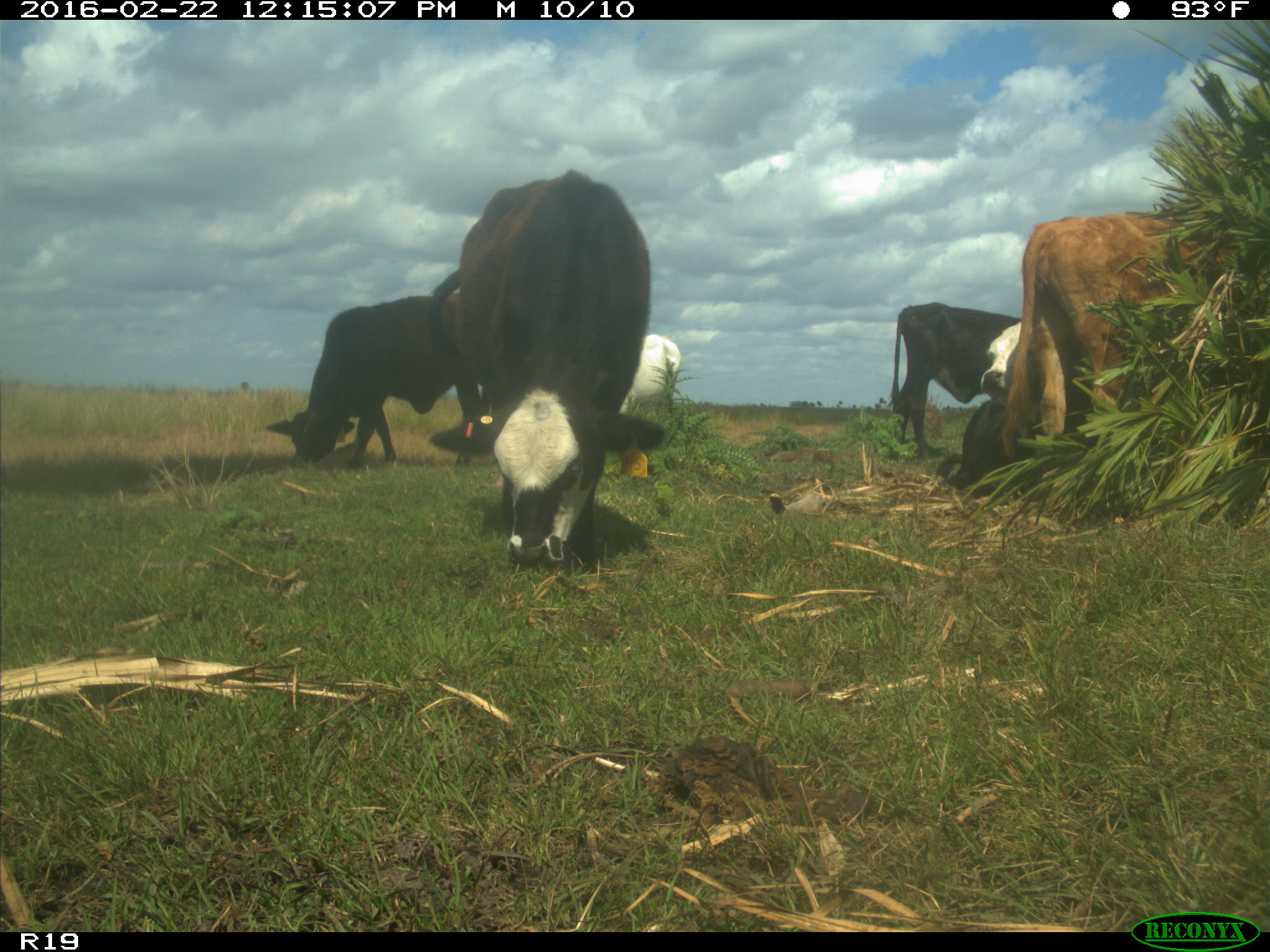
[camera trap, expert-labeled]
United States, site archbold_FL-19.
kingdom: Animalia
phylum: Chordata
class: Mammalia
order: Artiodactyla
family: Bovidae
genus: Bos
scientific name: Bos taurus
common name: domestic cow